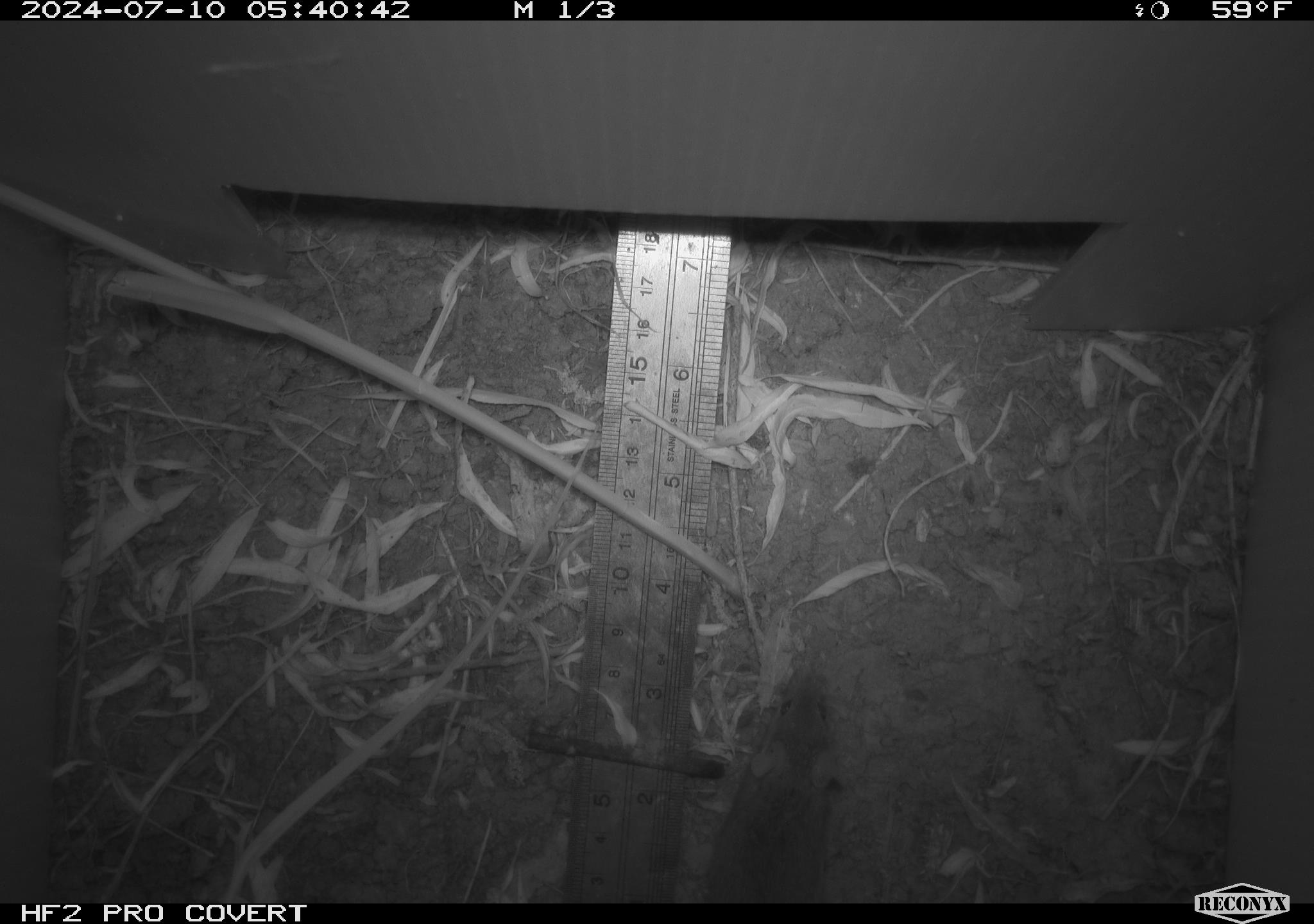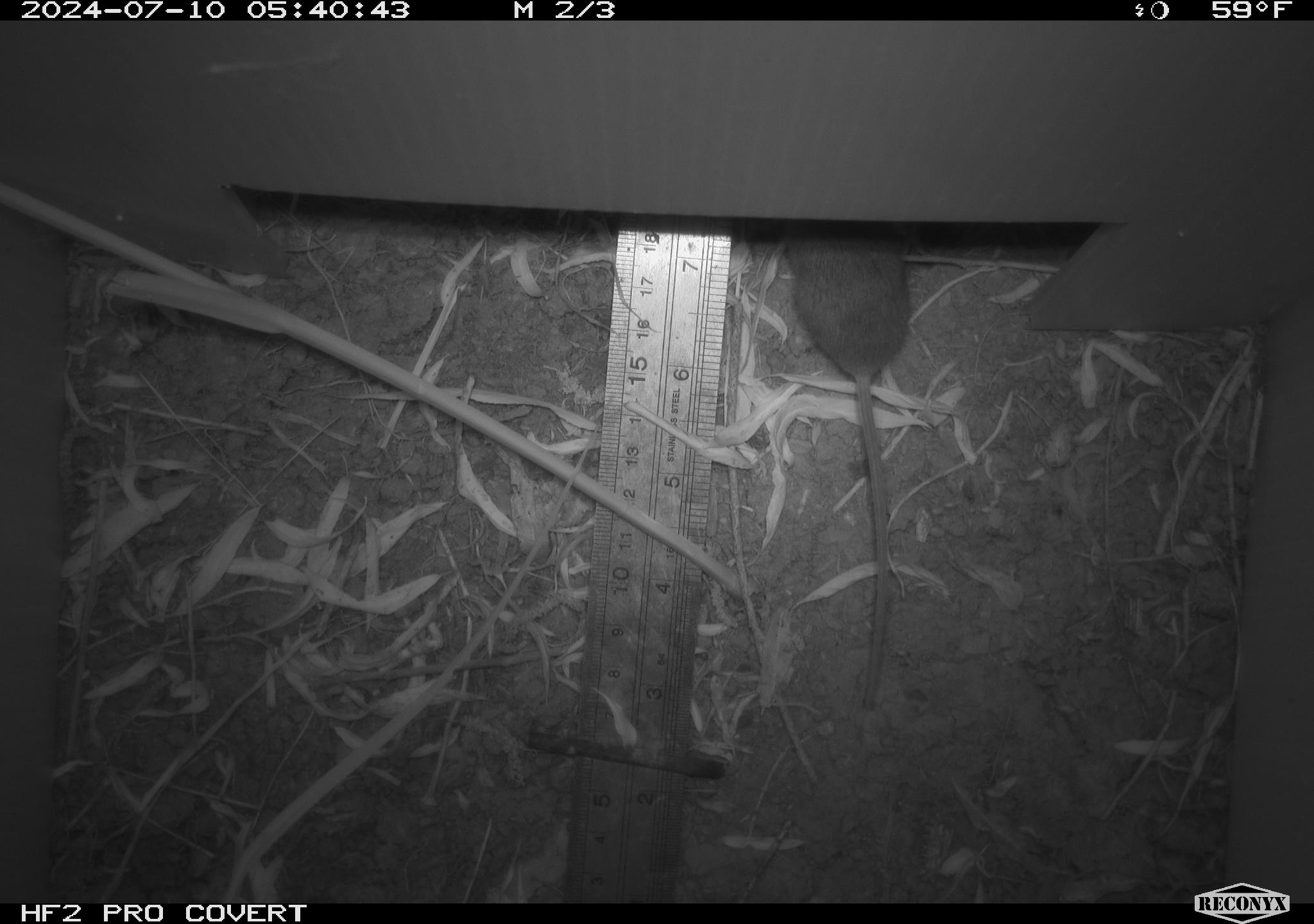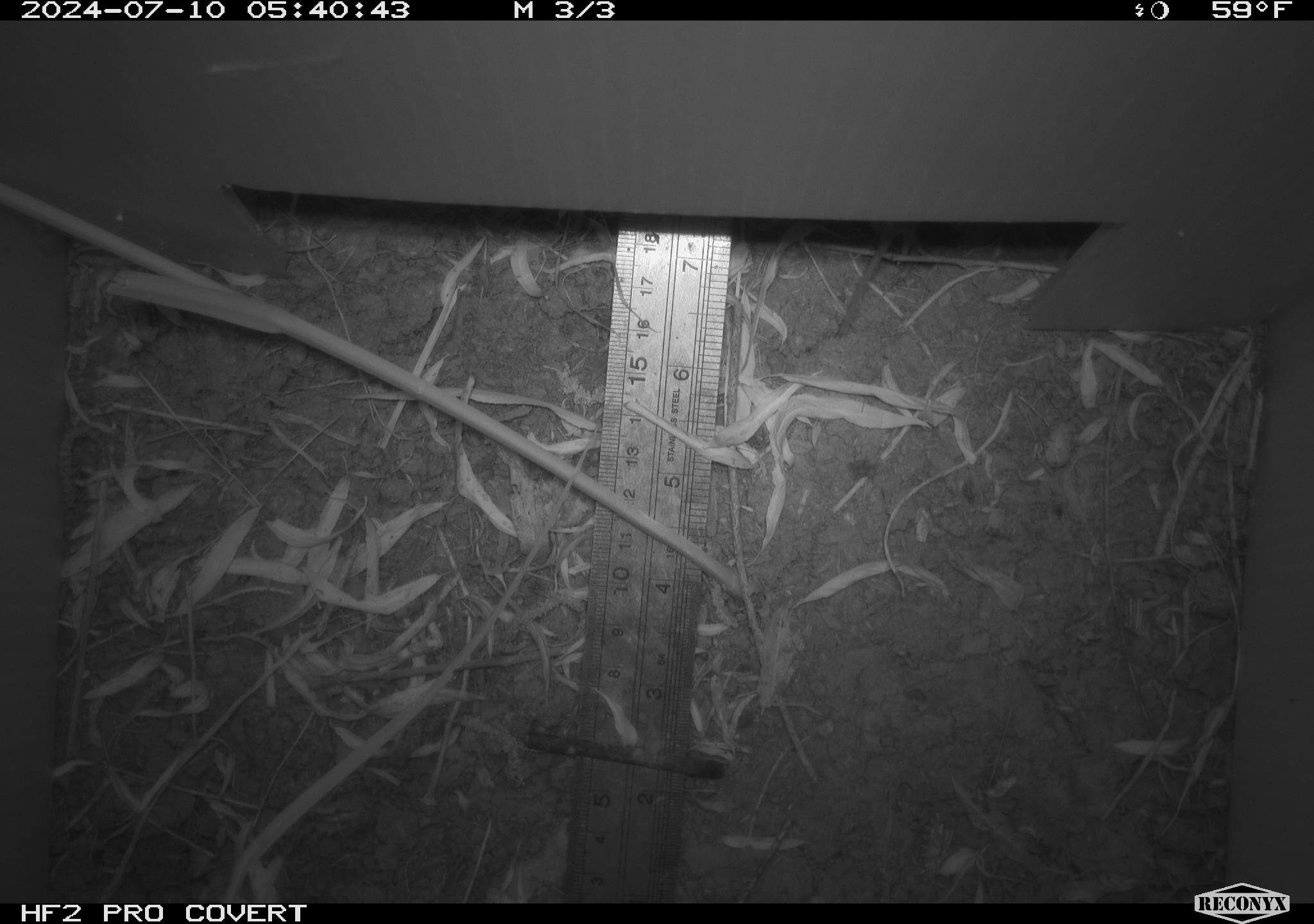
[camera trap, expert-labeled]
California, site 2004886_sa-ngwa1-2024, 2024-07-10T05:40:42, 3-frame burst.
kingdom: Animalia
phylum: Chordata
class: Mammalia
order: Rodentia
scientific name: Rodentia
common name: mouse species